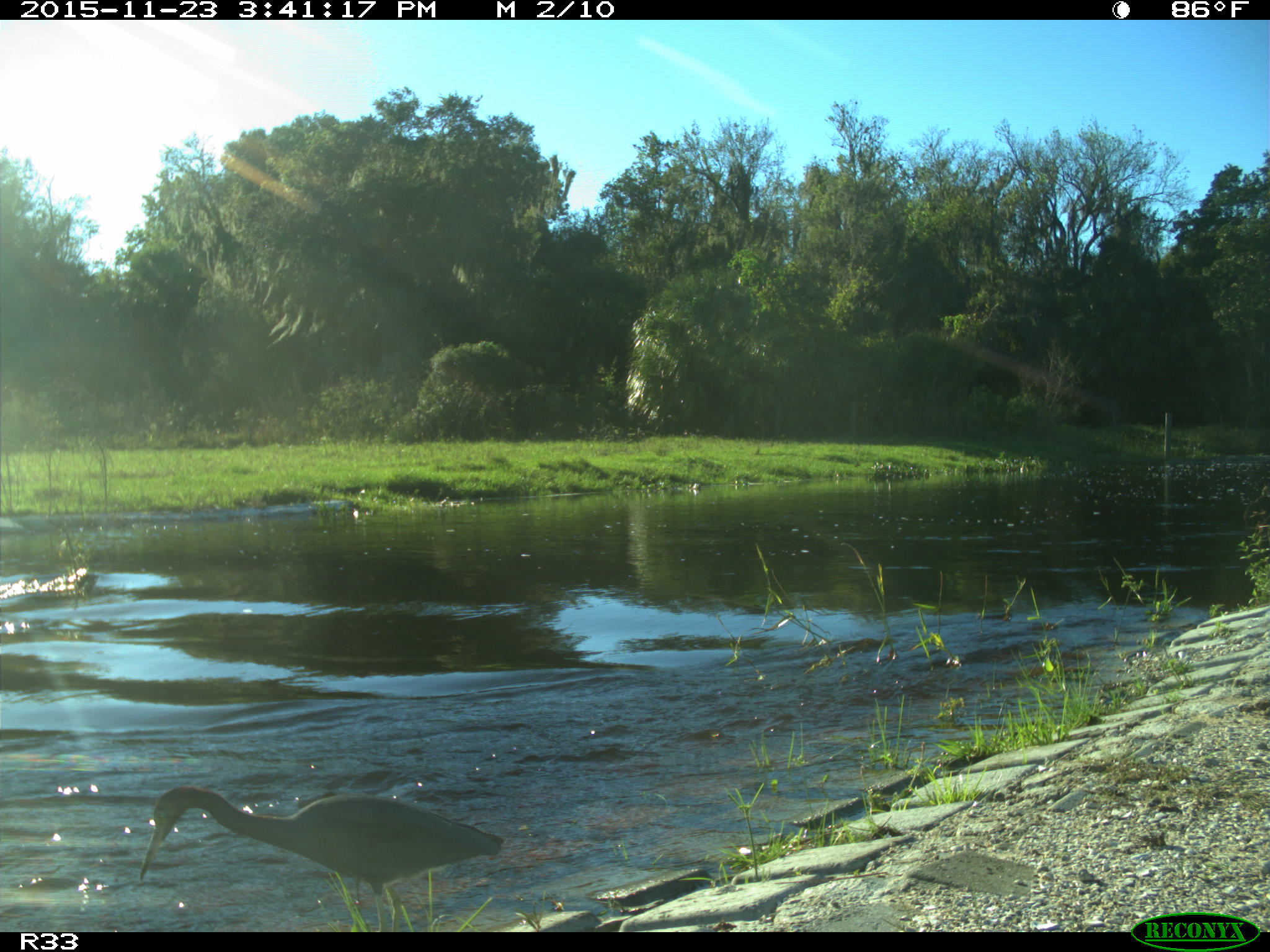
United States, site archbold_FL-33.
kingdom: Animalia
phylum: Chordata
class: Aves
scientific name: Aves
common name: birds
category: unidentified bird